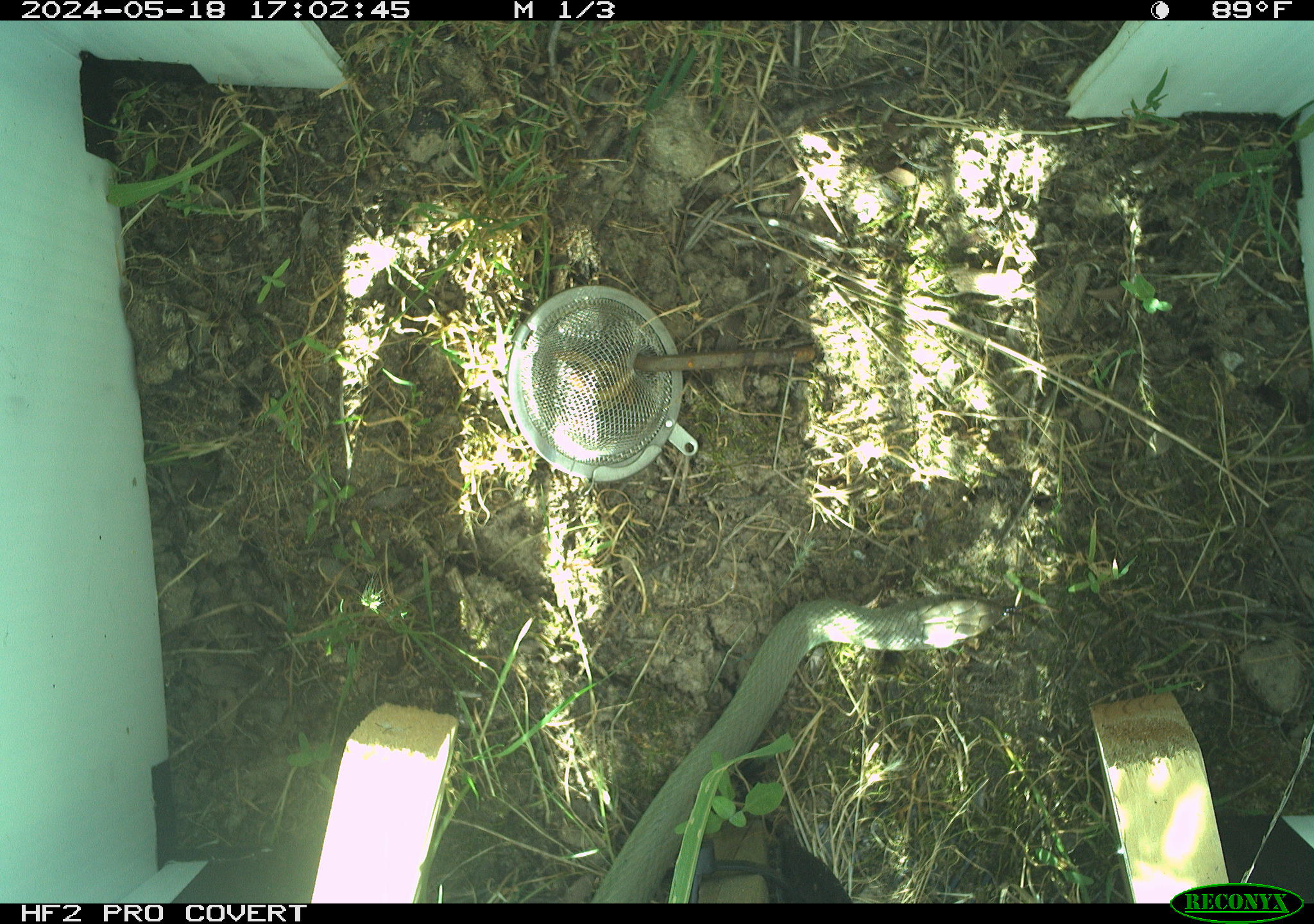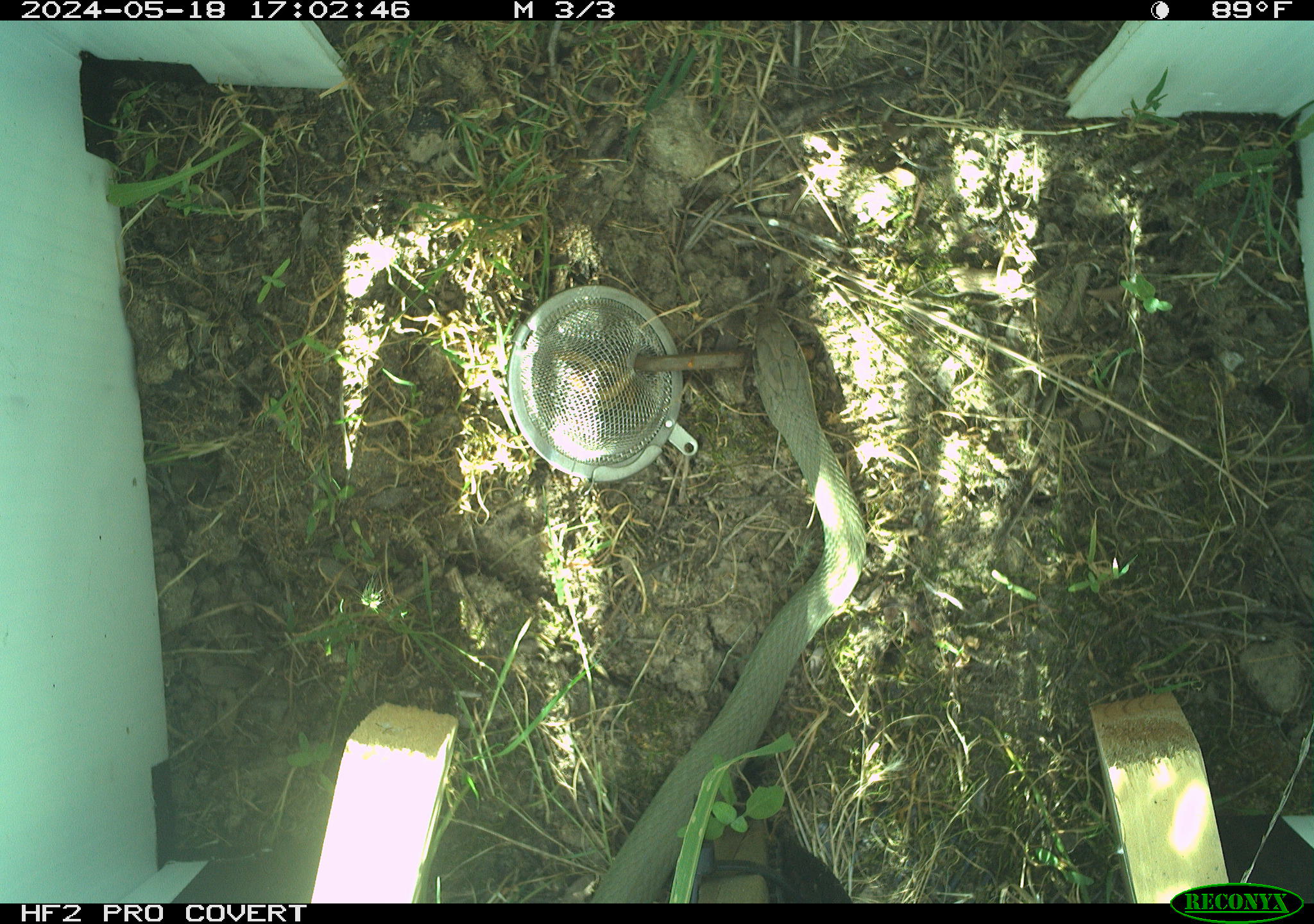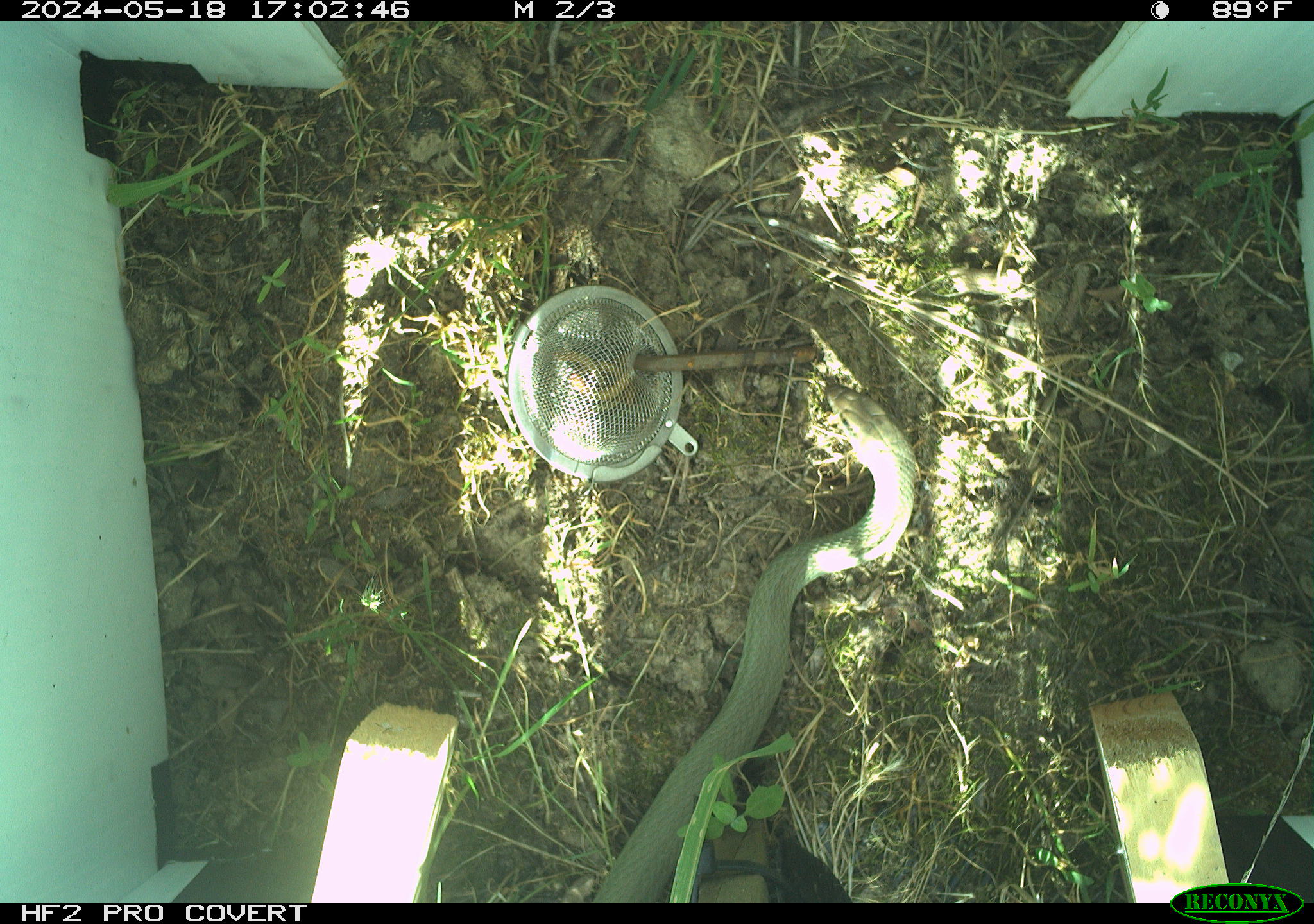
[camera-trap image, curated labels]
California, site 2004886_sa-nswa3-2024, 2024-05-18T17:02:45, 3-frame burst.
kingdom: Animalia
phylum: Chordata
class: Reptilia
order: Squamata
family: Colubridae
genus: Coluber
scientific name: Coluber constrictor mormon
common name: western yellow-bellied racer